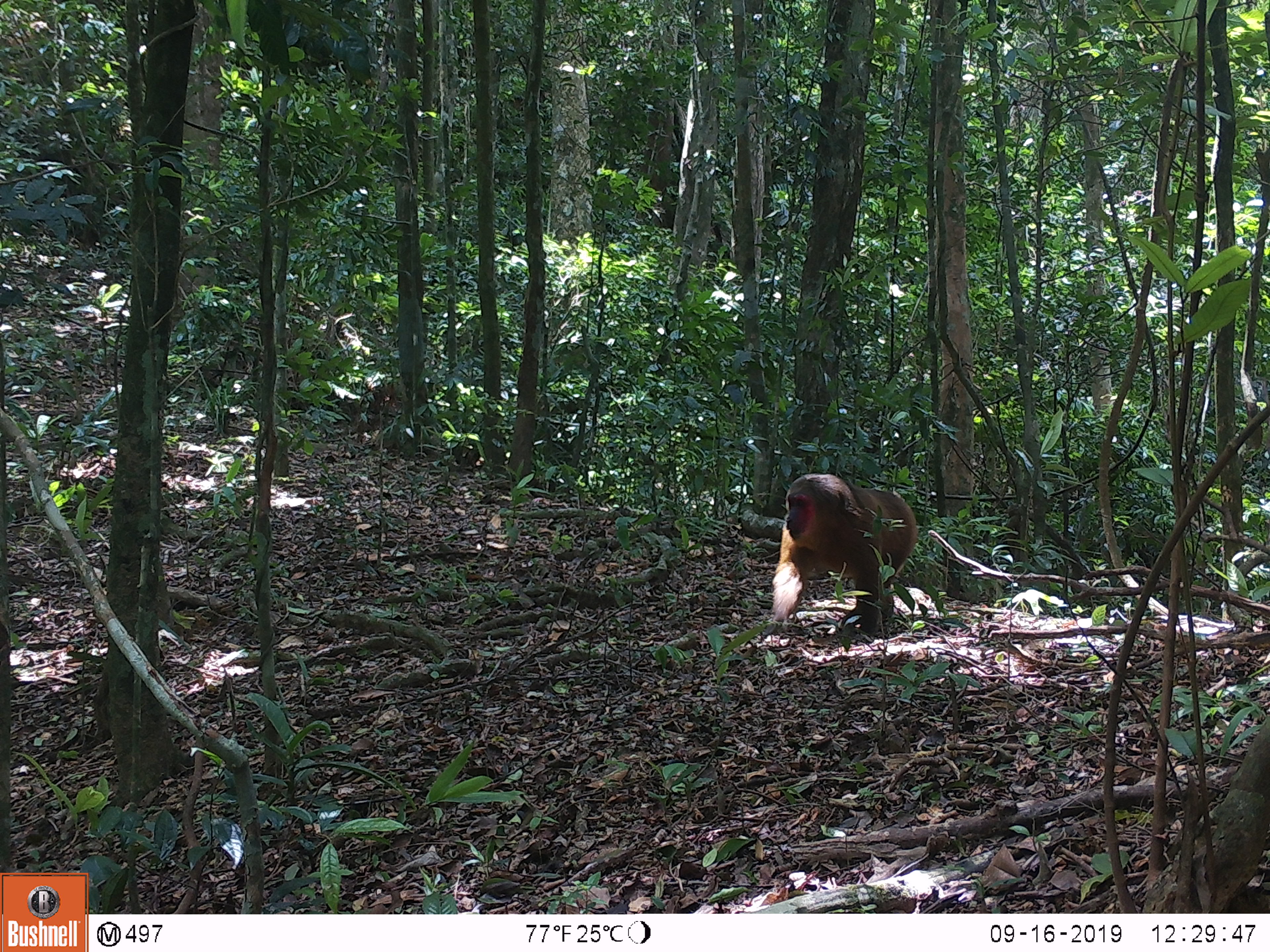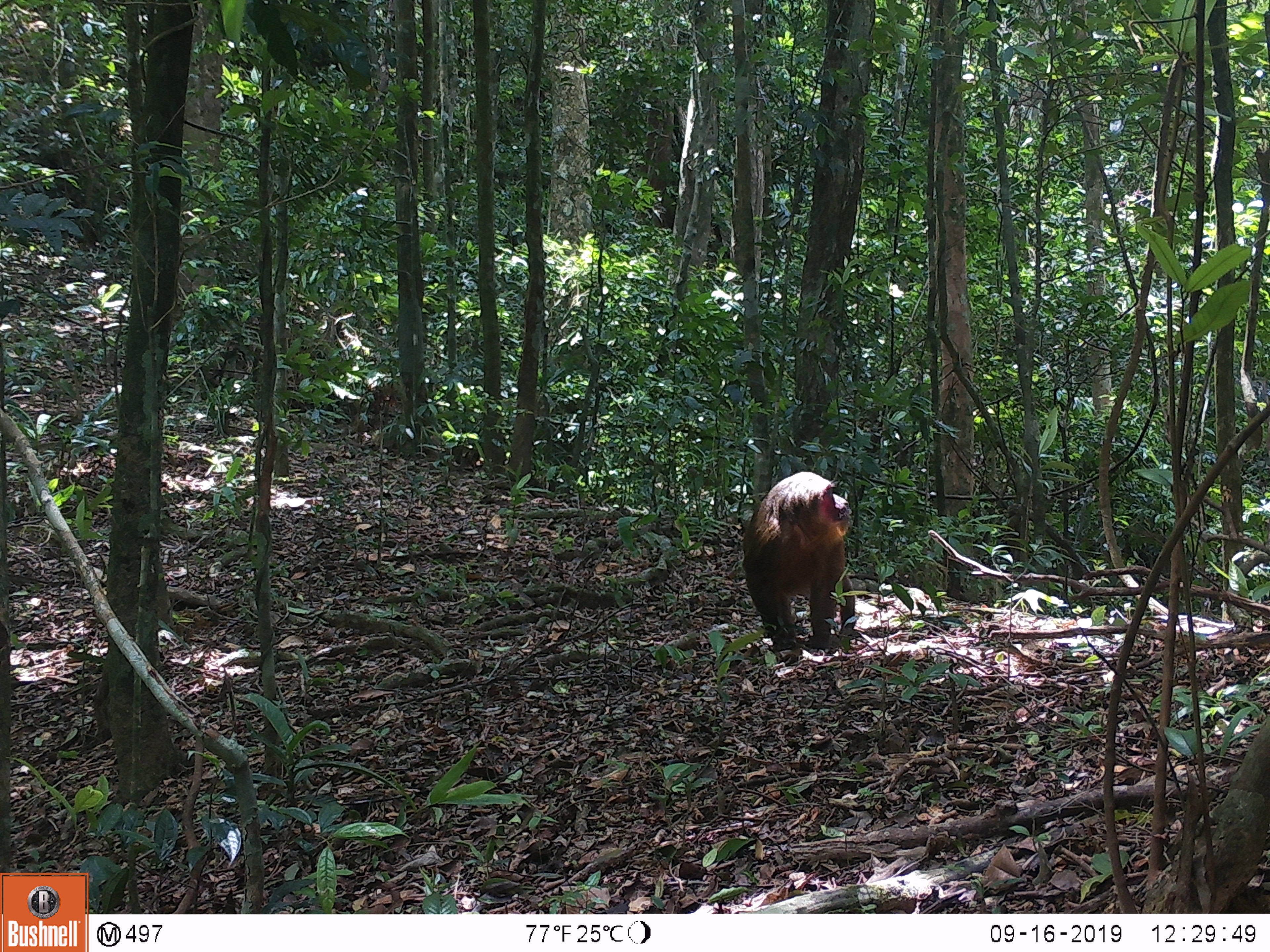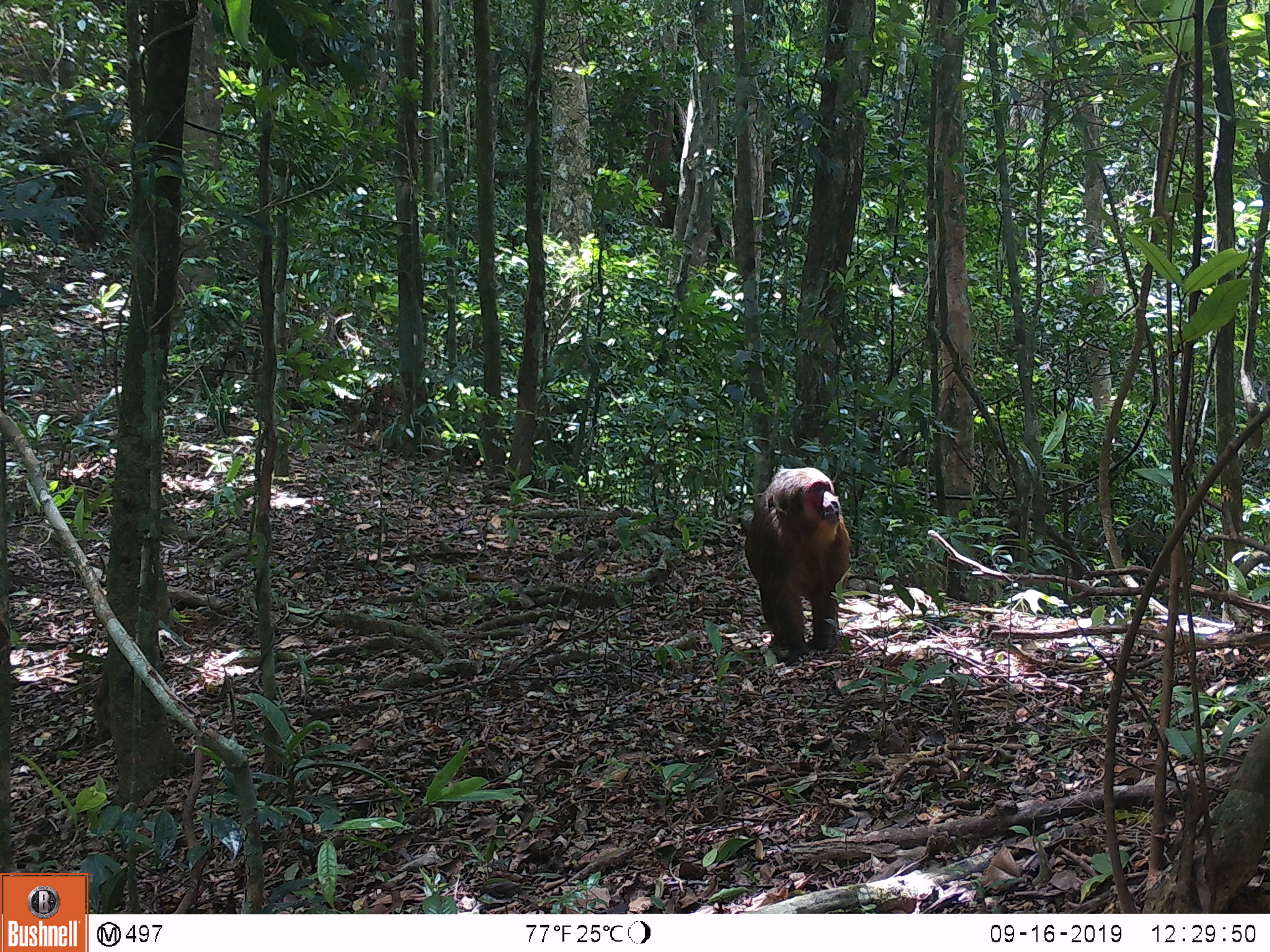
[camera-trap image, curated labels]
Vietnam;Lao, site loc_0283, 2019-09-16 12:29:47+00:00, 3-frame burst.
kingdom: Animalia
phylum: Chordata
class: Mammalia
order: Primates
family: Cercopithecidae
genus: Macaca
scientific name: Macaca arctoides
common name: stump-tailed macaque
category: stump tailed macaque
Stump tailed macaque (stump-tailed macaque) (Macaca arctoides). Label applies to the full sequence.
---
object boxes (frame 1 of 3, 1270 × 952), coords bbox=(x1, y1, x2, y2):
stump tailed macaque: bbox=(760, 473, 917, 640)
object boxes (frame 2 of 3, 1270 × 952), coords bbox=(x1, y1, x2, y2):
stump tailed macaque: bbox=(742, 471, 854, 651)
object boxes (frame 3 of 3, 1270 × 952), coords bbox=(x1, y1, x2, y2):
stump tailed macaque: bbox=(745, 467, 851, 666)